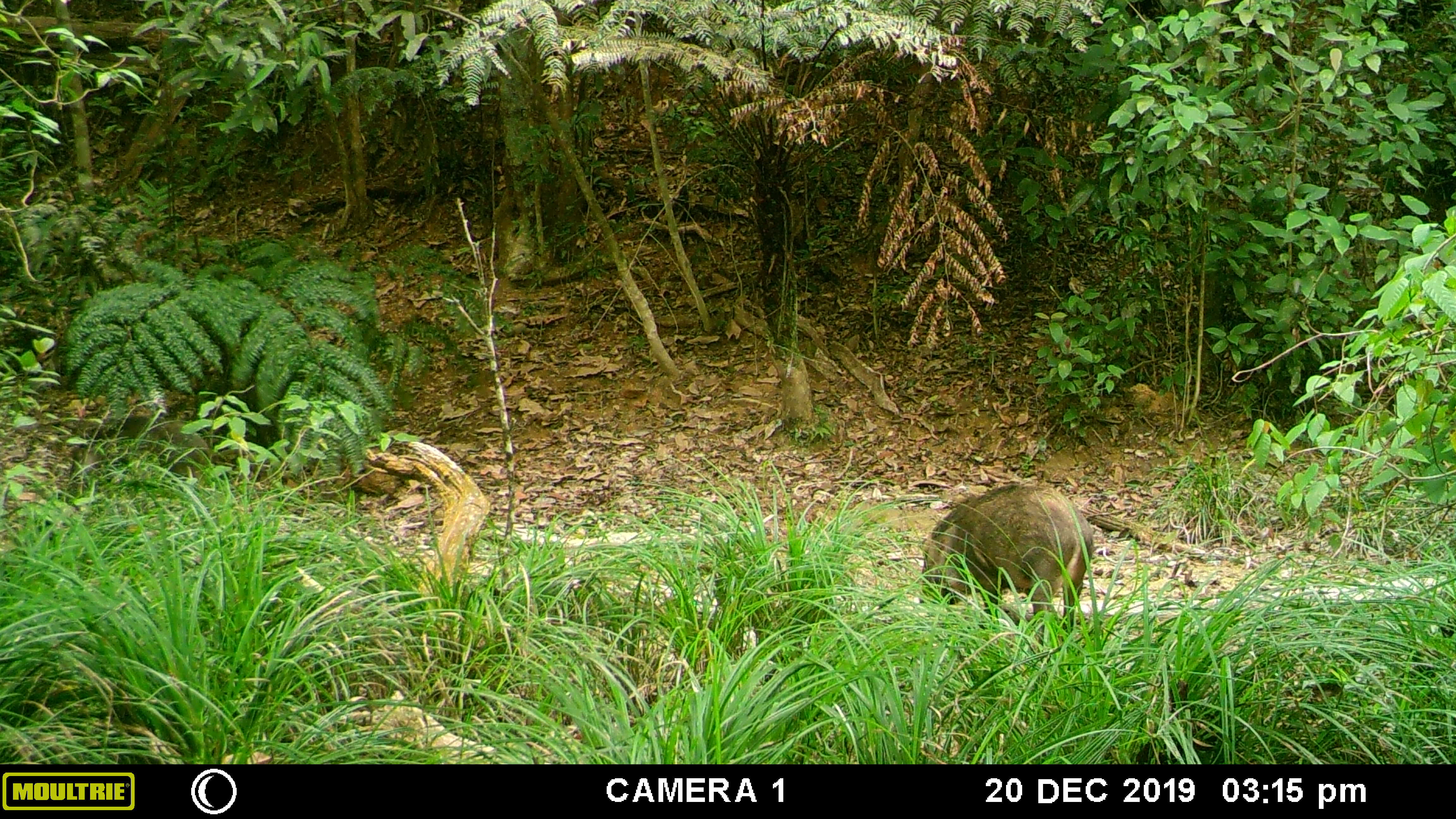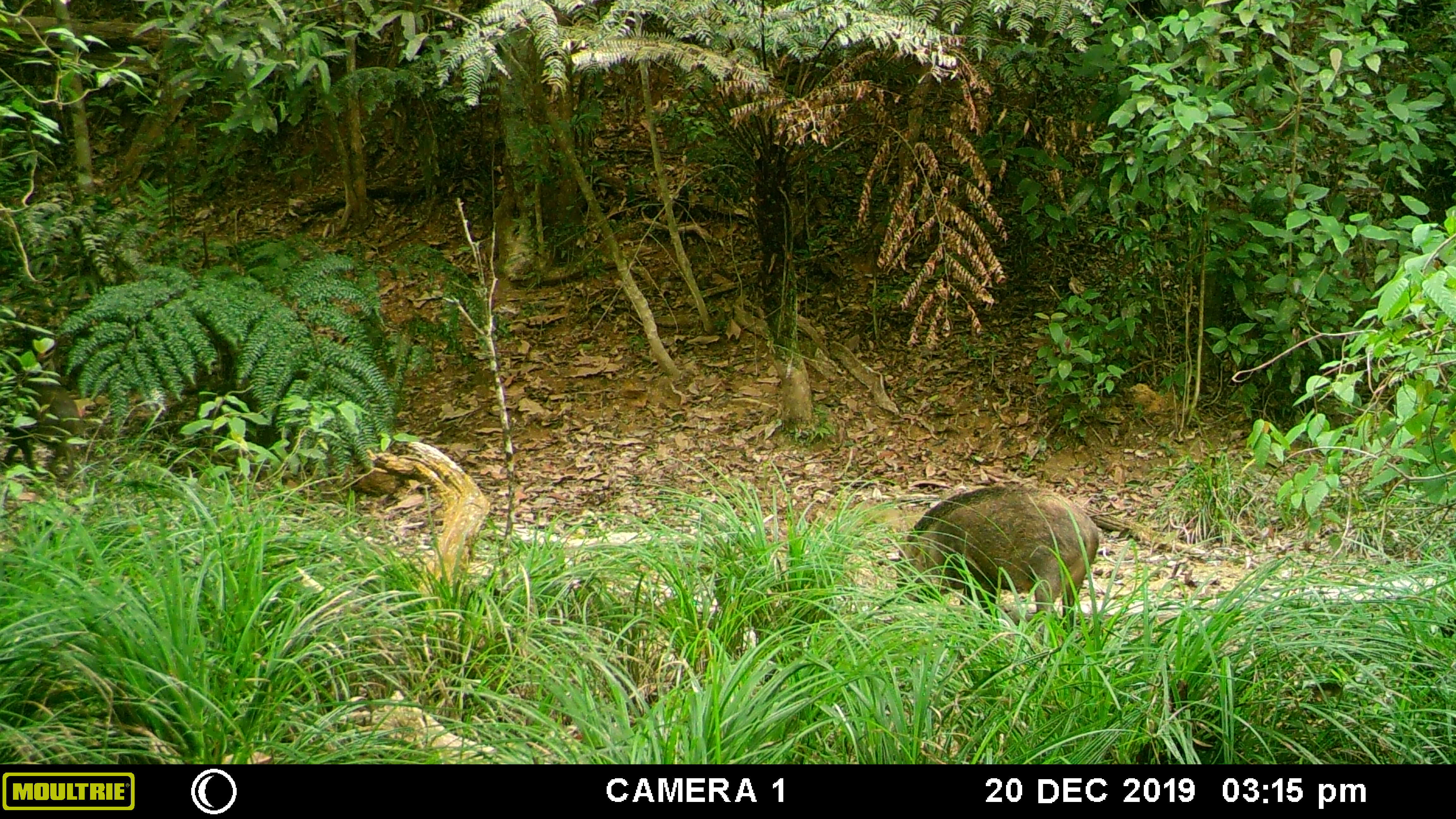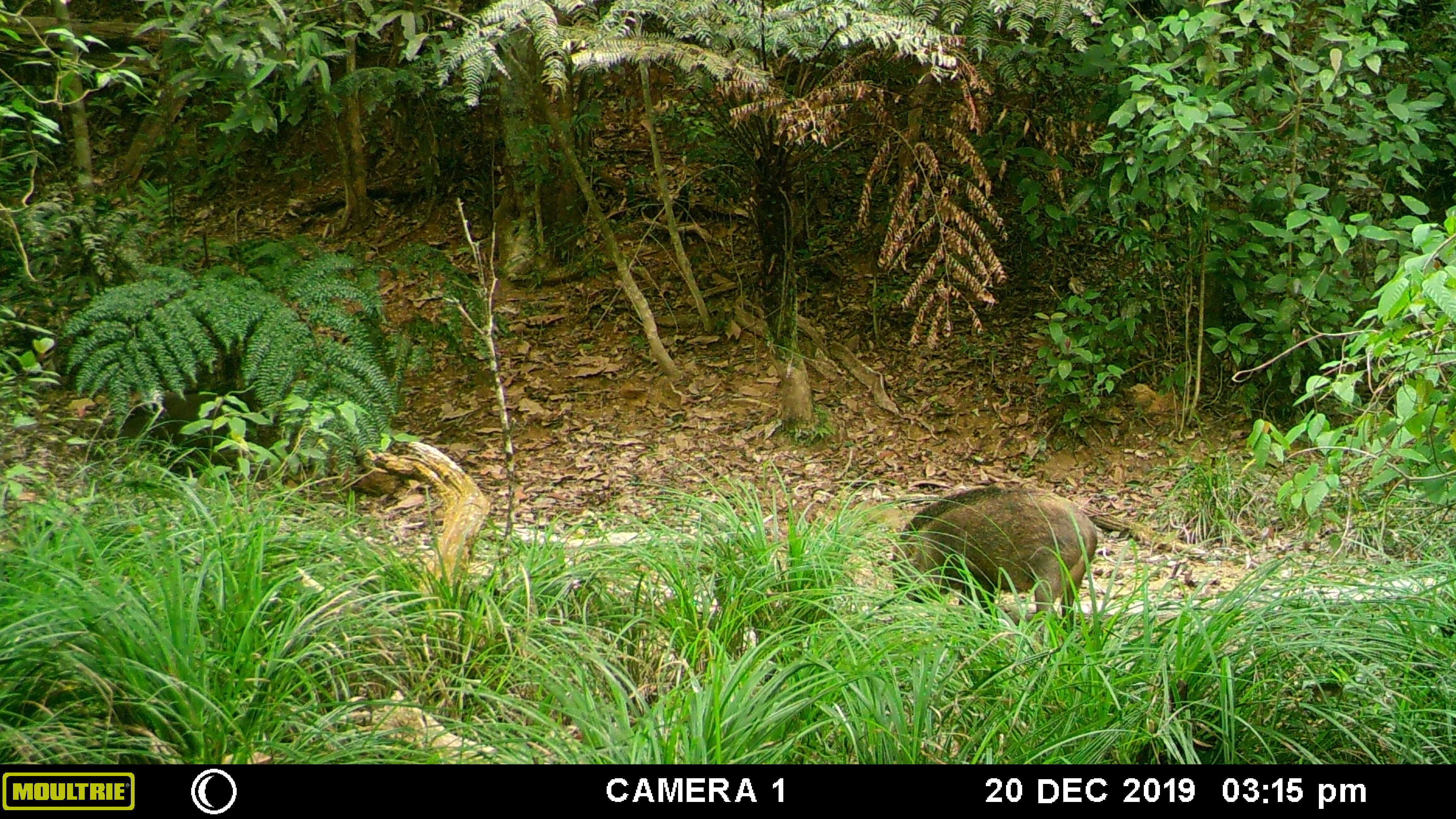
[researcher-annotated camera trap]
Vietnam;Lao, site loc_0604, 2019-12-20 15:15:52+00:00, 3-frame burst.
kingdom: Animalia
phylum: Chordata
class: Mammalia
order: Artiodactyla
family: Suidae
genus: Sus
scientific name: Sus scrofa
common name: eurasian wild pig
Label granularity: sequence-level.